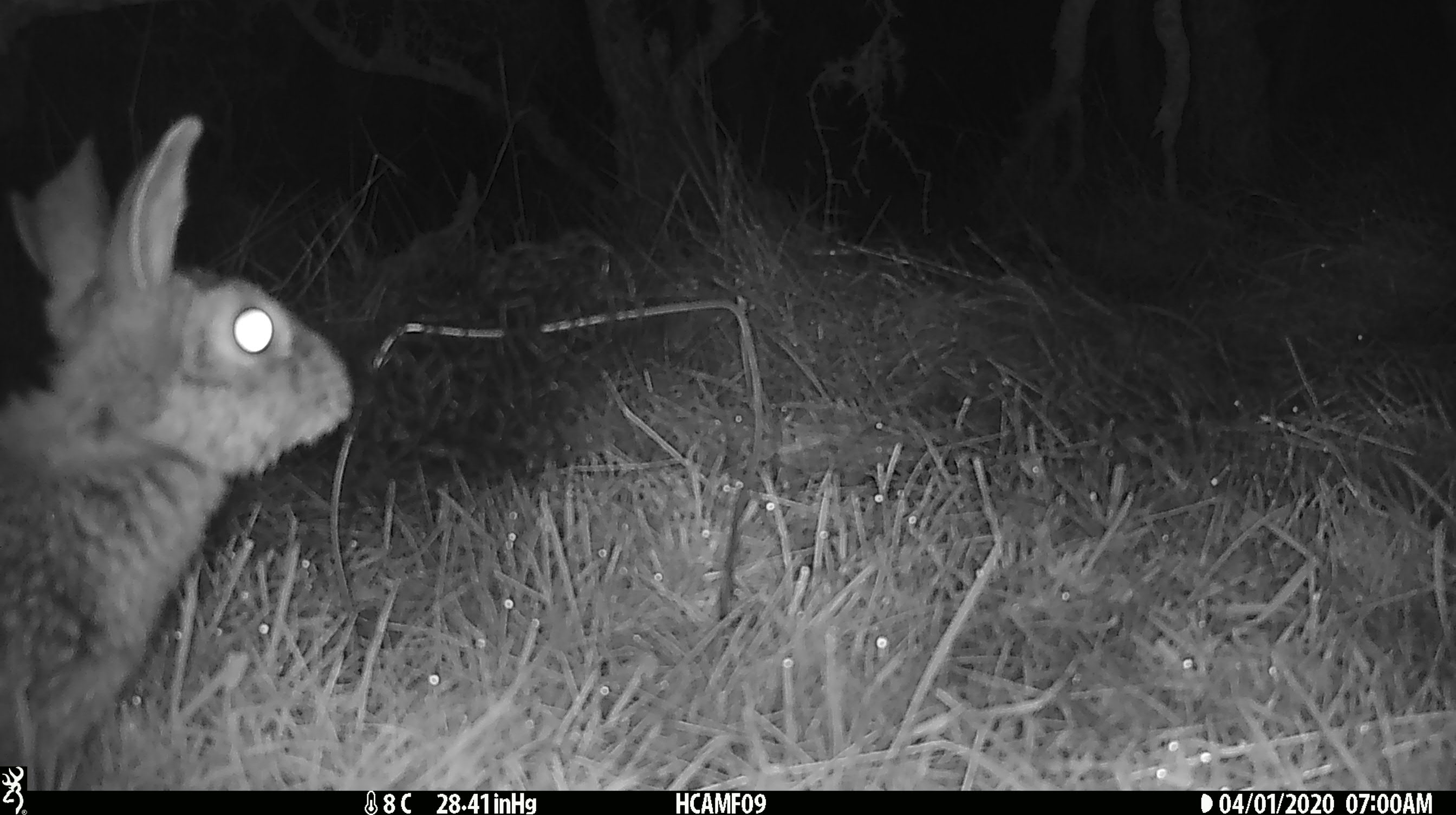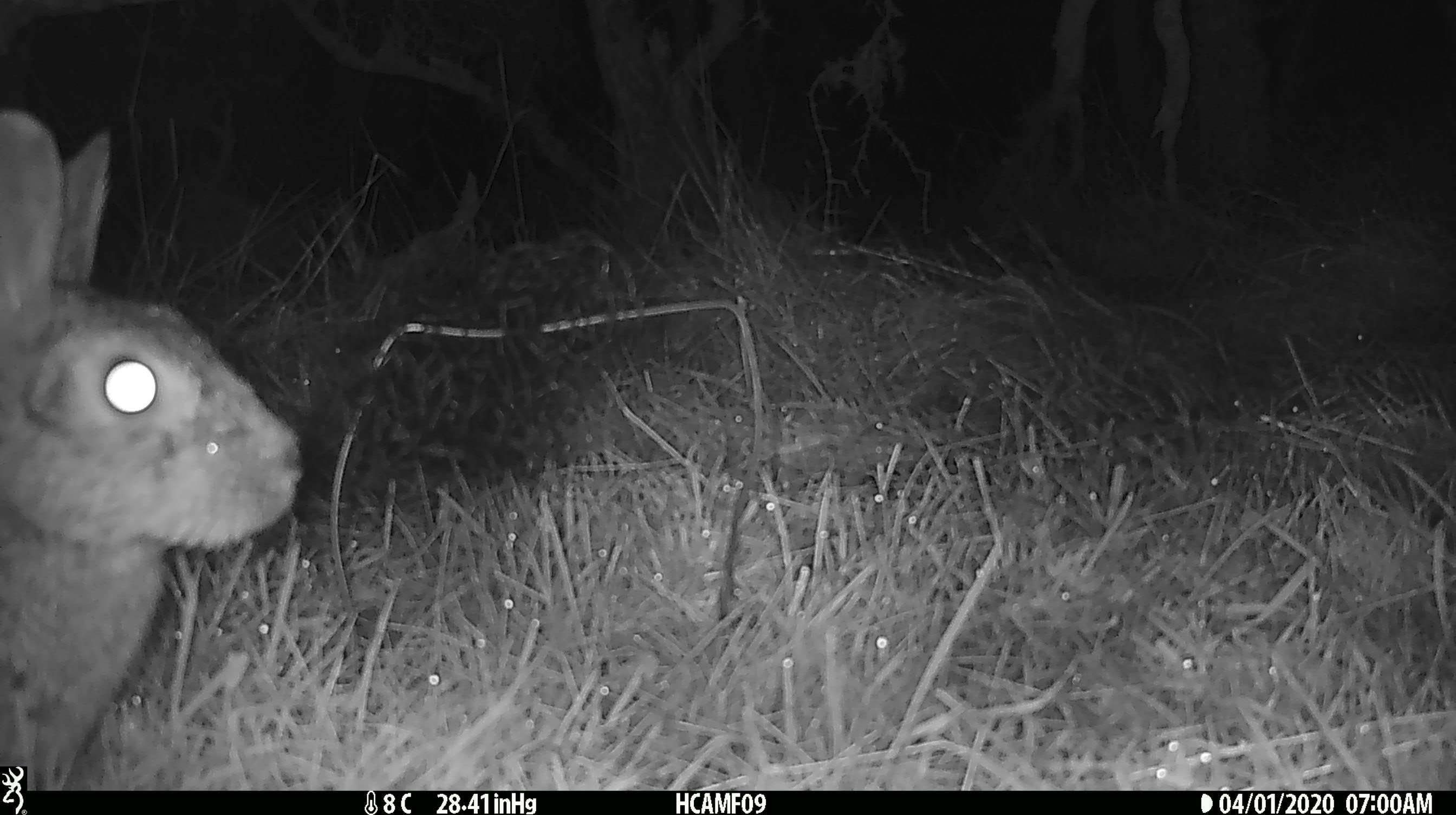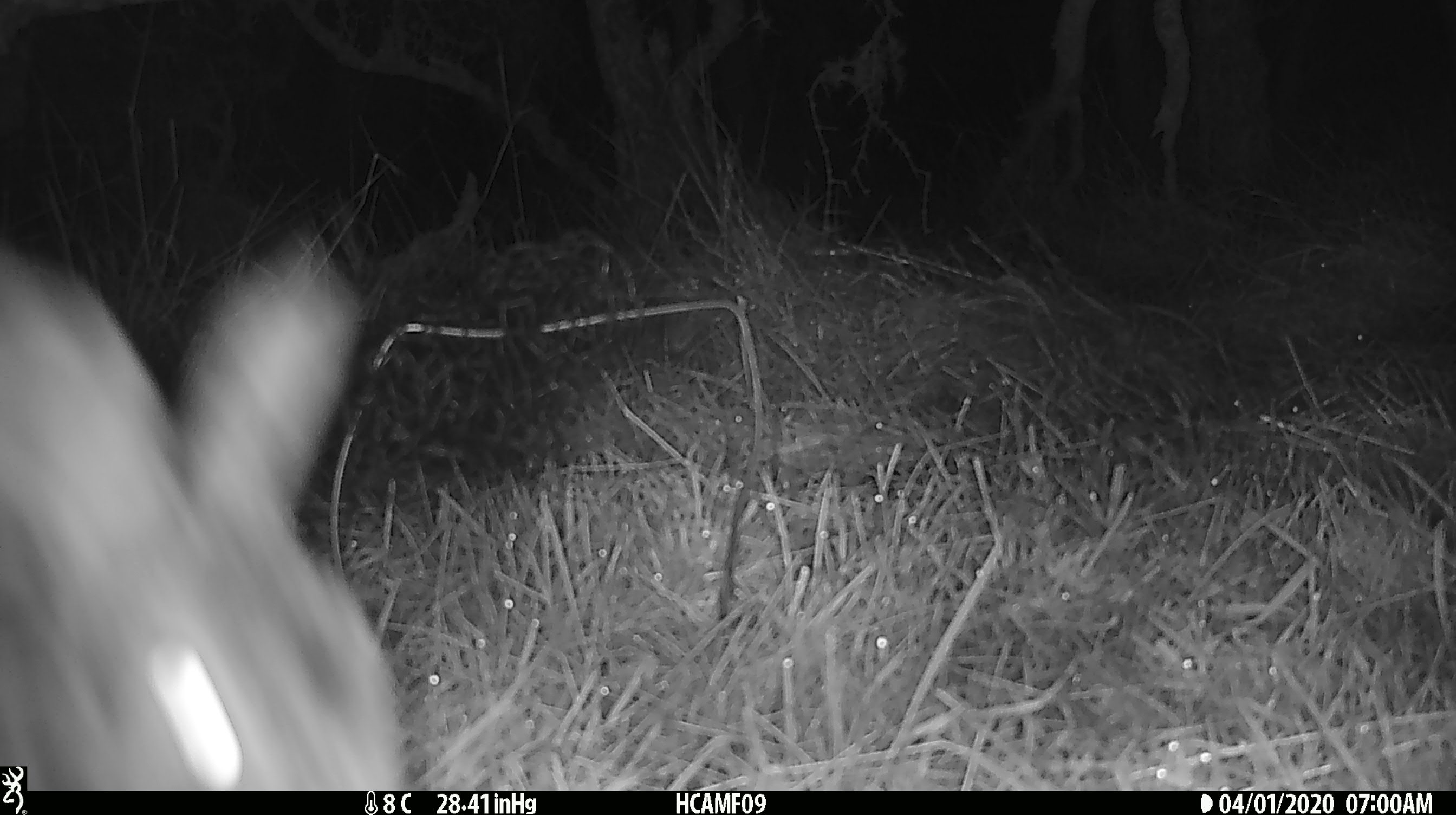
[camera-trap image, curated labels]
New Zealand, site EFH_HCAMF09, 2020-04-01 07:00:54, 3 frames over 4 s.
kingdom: Animalia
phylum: Chordata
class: Mammalia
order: Lagomorpha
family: Leporidae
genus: Oryctolagus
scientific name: Oryctolagus cuniculus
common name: european rabbit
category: rabbit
Rabbit (european rabbit) (Oryctolagus cuniculus).